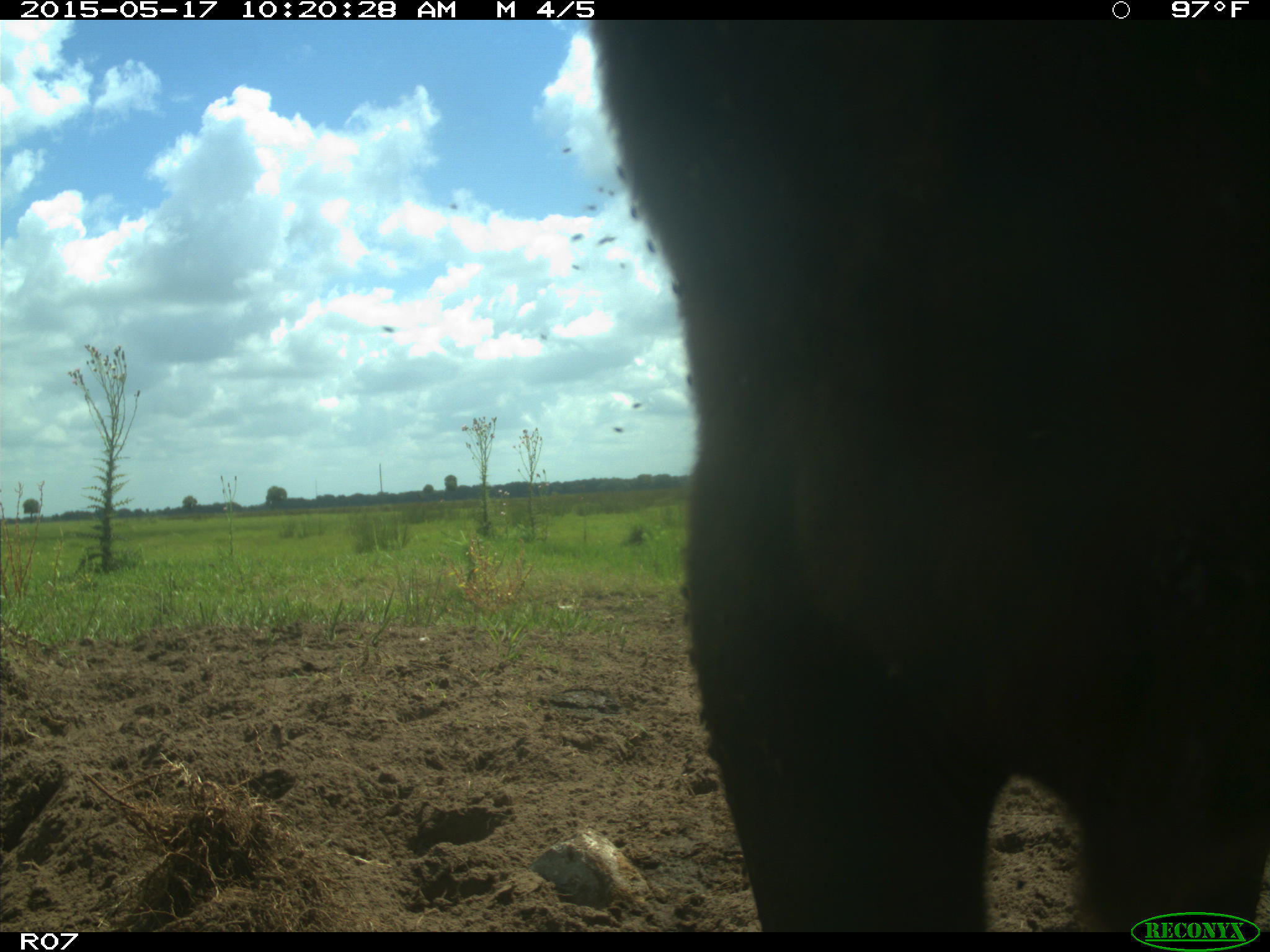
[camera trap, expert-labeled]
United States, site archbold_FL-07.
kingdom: Animalia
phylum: Chordata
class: Mammalia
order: Artiodactyla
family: Bovidae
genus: Bos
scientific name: Bos taurus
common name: domestic cow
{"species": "Bos taurus (domestic cow)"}